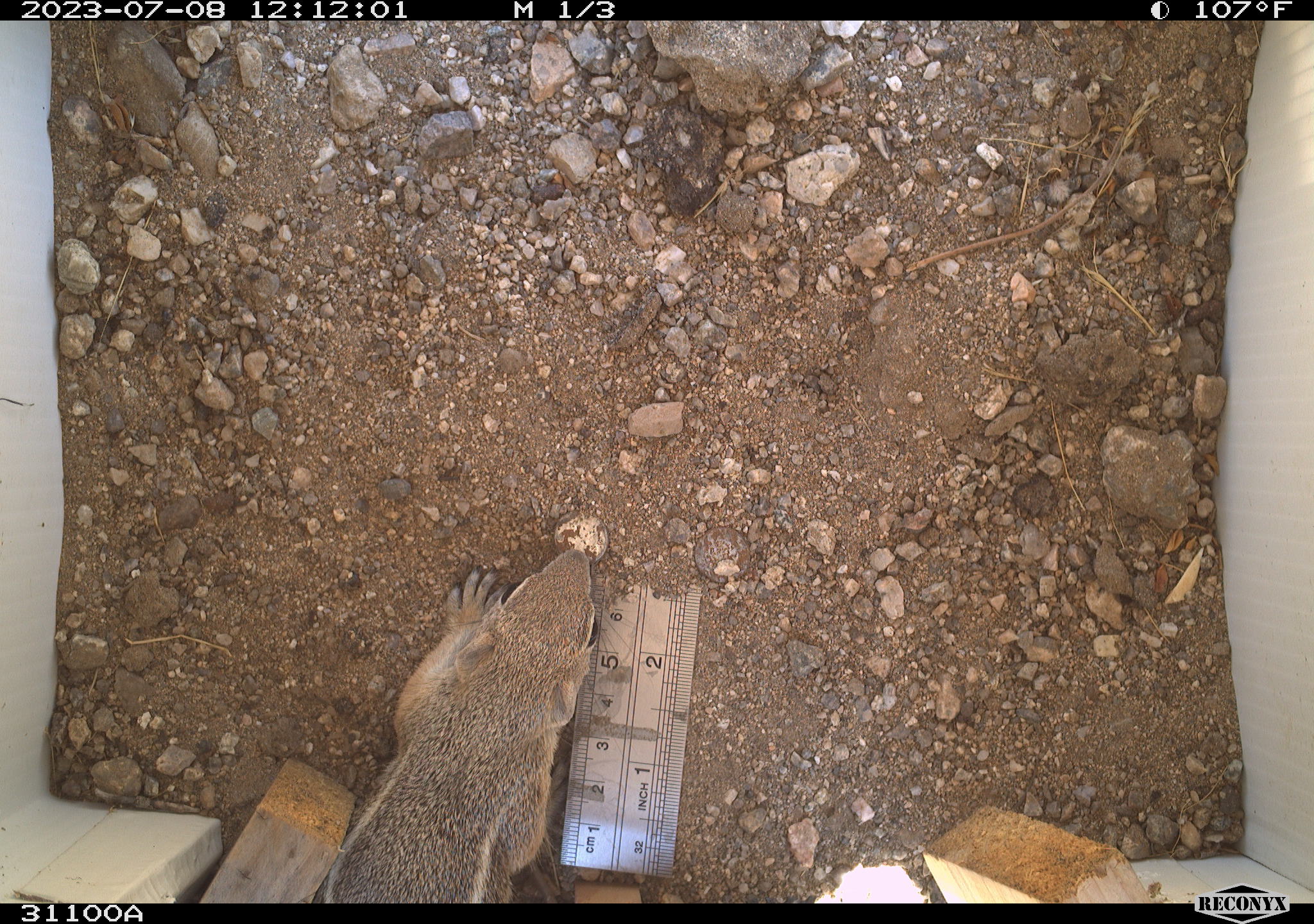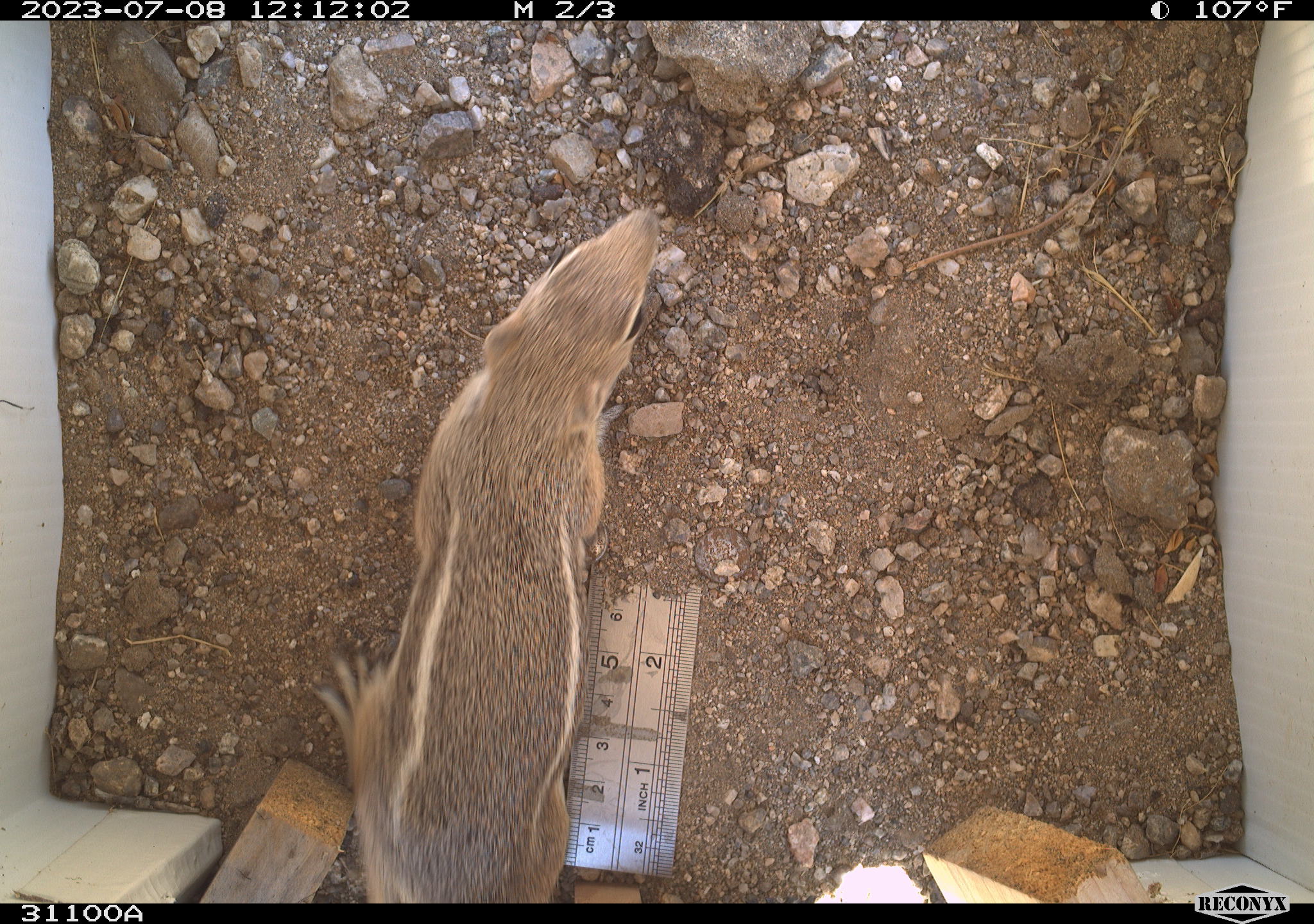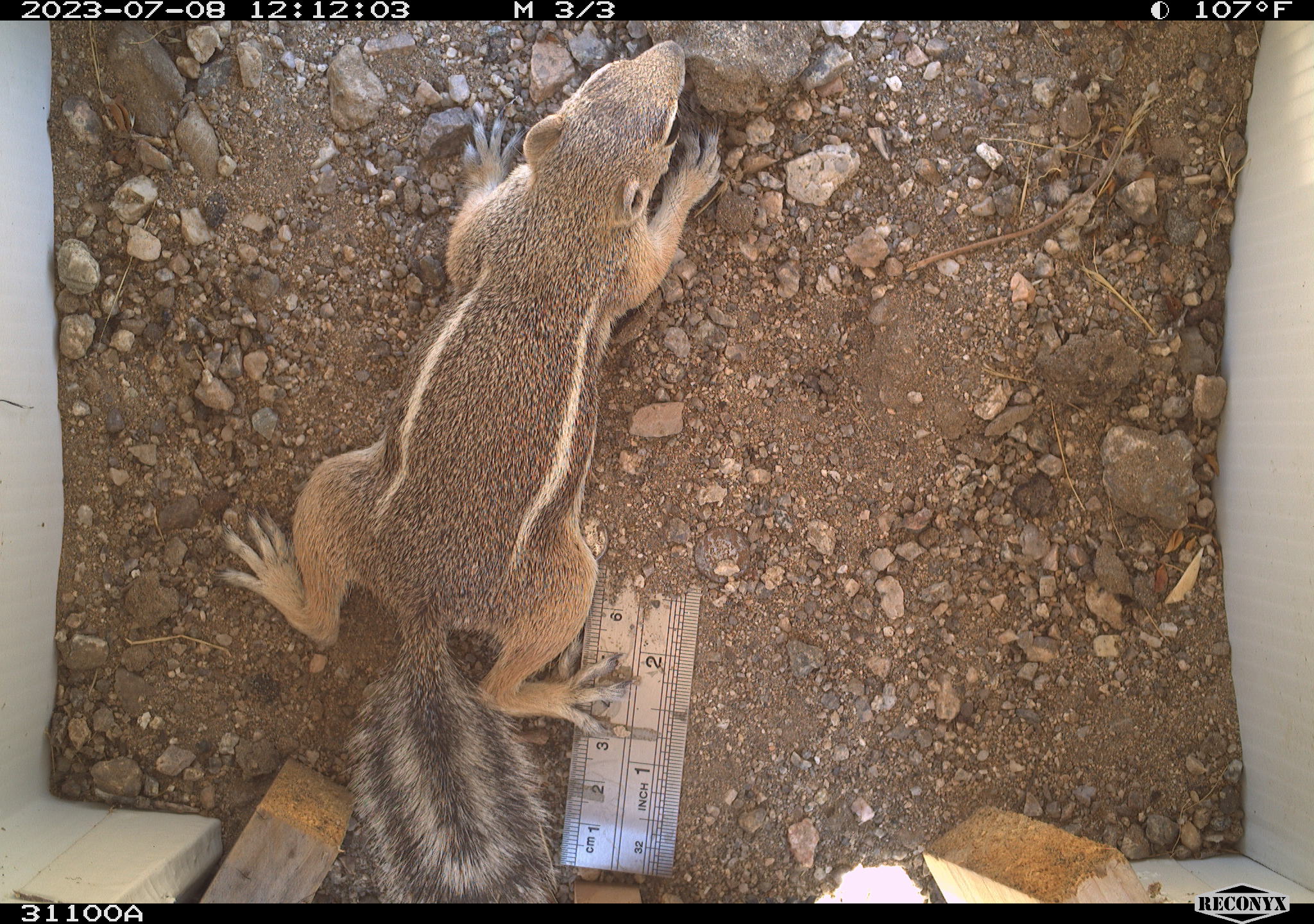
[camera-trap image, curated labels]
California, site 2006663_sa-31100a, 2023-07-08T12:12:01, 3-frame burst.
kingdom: Animalia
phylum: Chordata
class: Mammalia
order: Rodentia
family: Sciuridae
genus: Ammospermophilus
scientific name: Ammospermophilus leucurus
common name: white-tailed antelope squirrel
White-tailed antelope squirrel (Ammospermophilus leucurus).